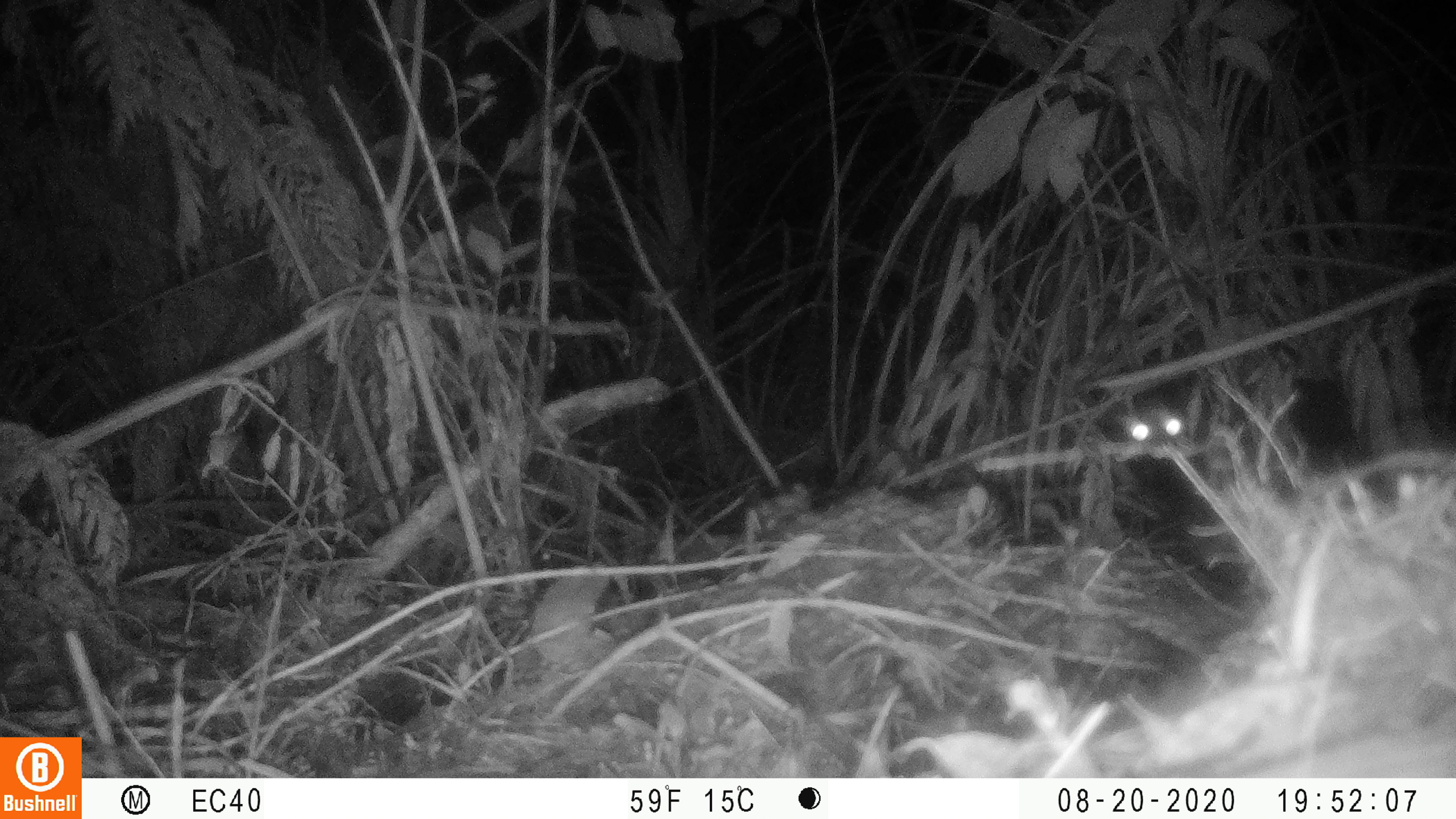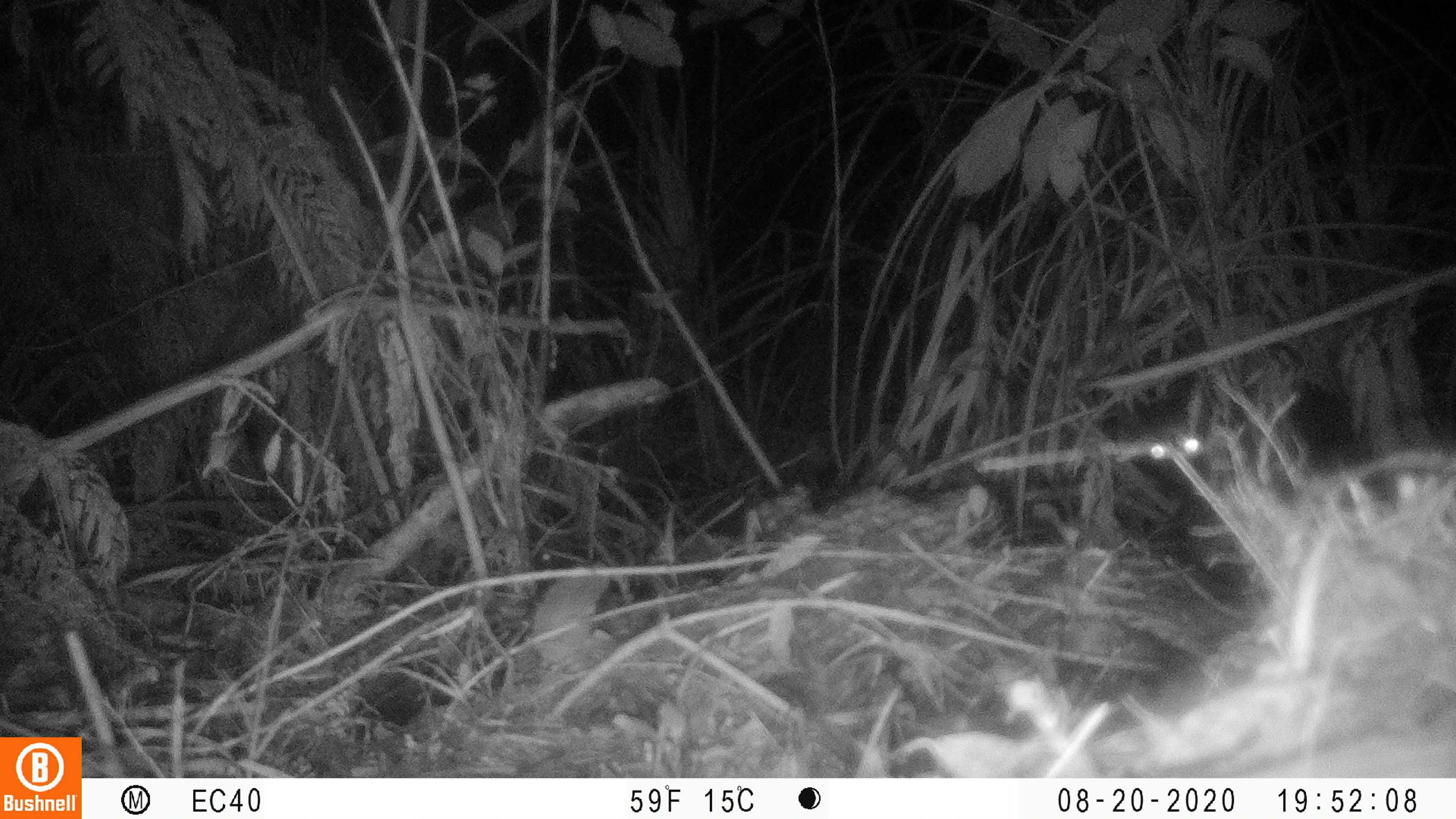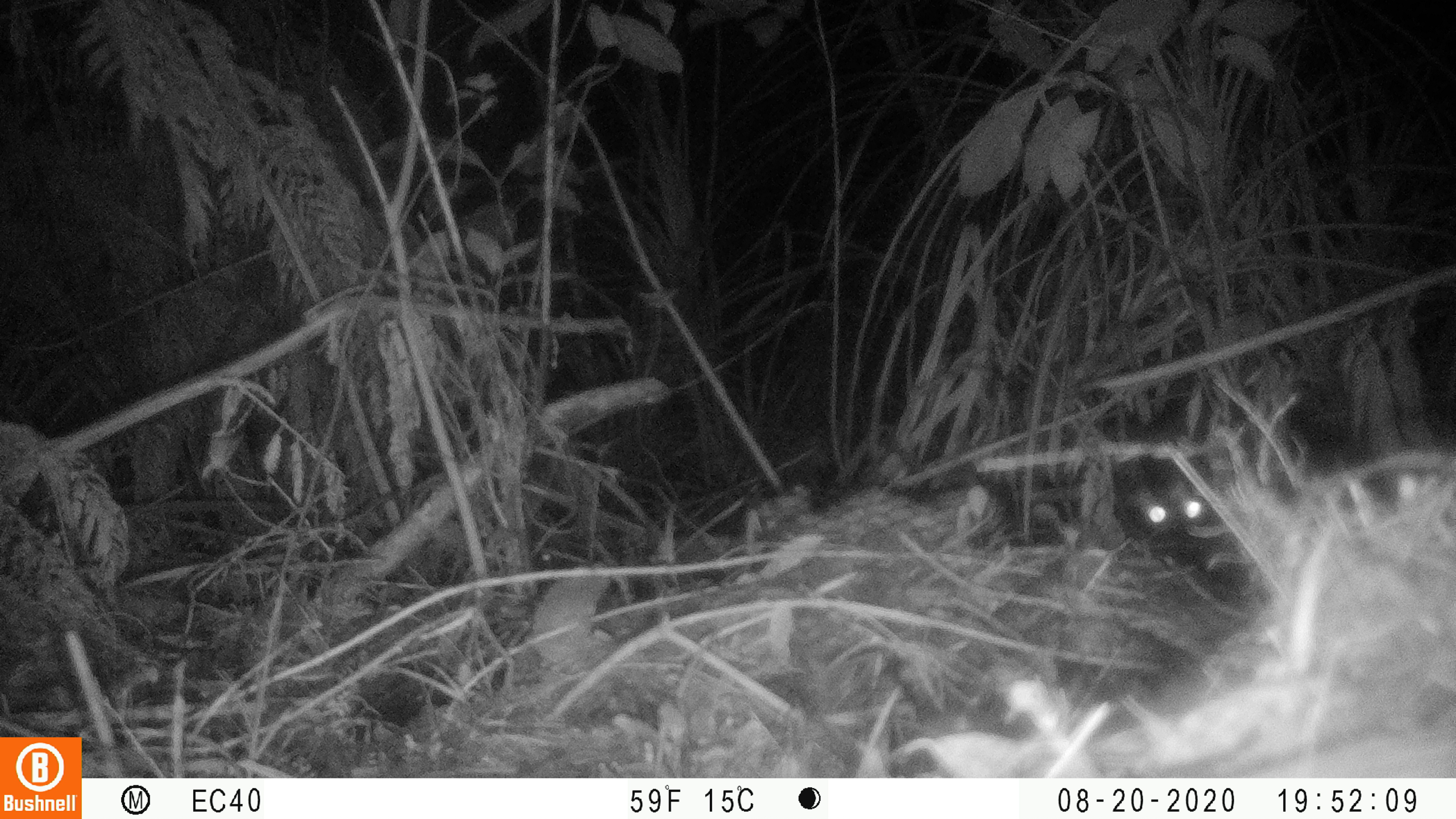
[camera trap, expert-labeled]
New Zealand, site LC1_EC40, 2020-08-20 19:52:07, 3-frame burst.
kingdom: Animalia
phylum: Chordata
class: Mammalia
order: Carnivora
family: Felidae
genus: Felis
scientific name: Felis catus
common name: domestic cat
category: cat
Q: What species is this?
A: Cat (domestic cat) (Felis catus).